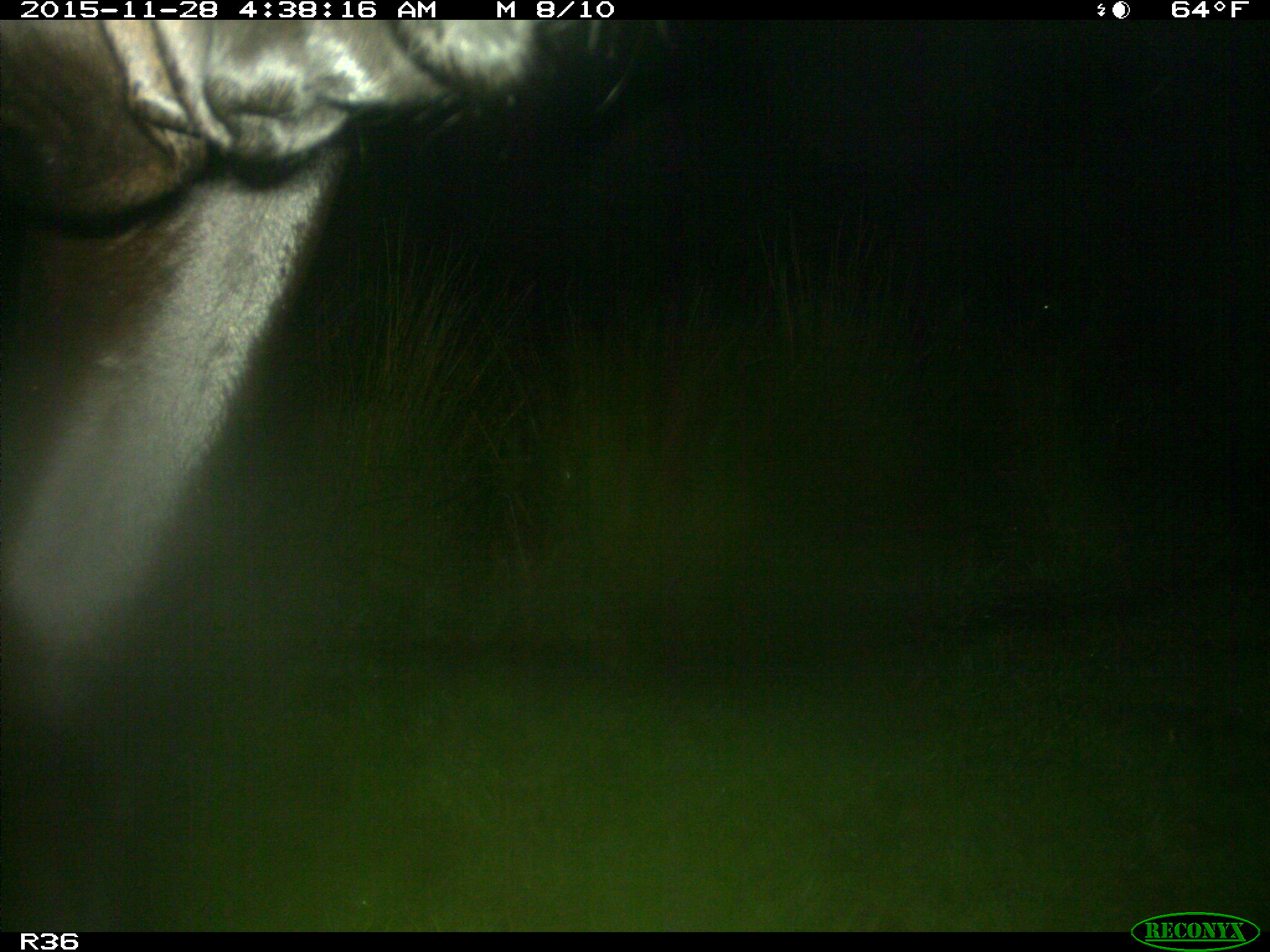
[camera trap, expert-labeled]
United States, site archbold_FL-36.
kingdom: Animalia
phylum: Chordata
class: Mammalia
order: Artiodactyla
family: Bovidae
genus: Bos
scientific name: Bos taurus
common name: domestic cow